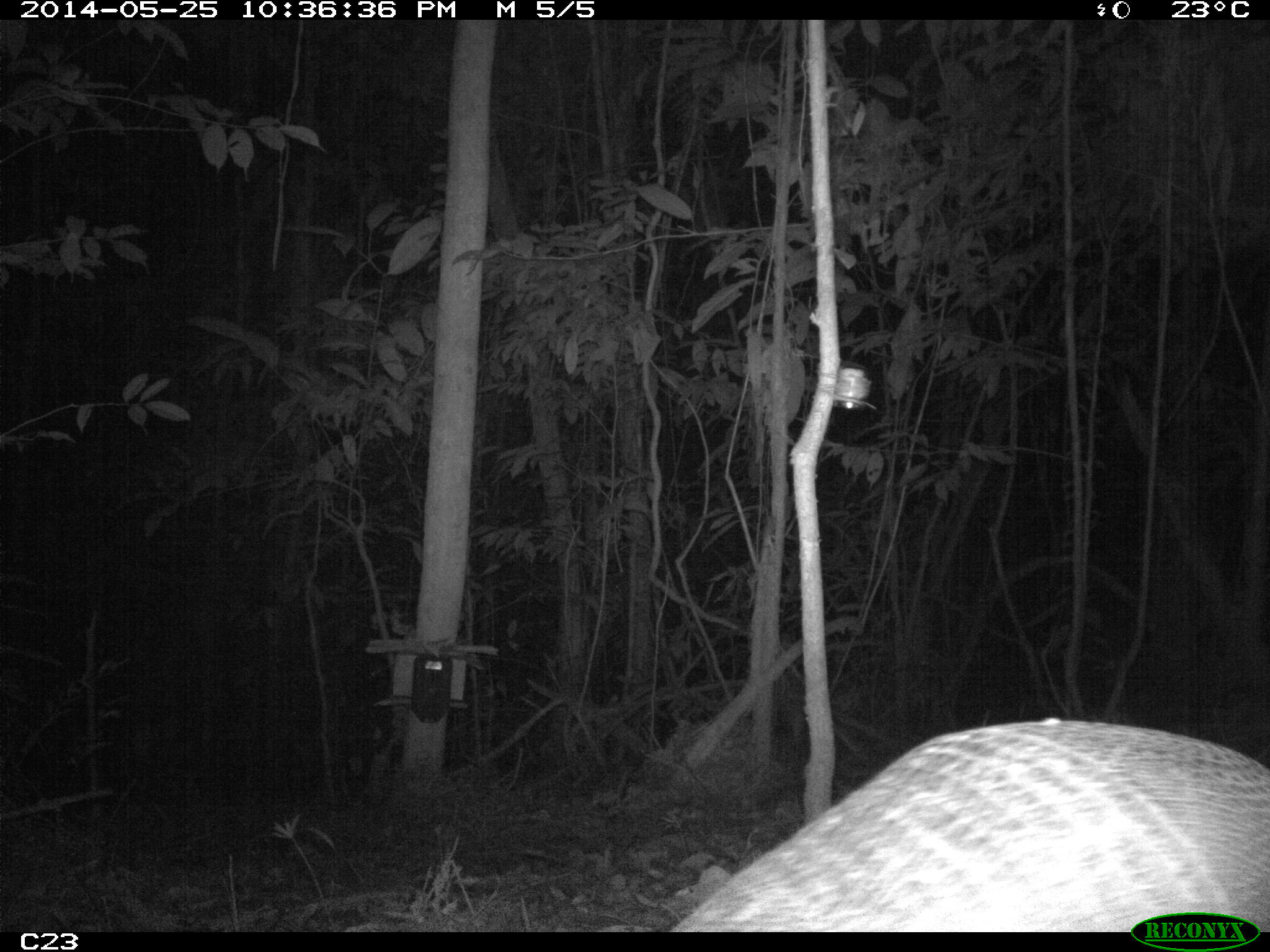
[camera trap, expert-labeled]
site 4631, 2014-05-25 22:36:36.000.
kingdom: Animalia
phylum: Chordata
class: Mammalia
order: Cingulata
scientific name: Cingulata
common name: armadillo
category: unknown armadillo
Unknown armadillo (armadillo) (Cingulata), count 1, age adult, sex male.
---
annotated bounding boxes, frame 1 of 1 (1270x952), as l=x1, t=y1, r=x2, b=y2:
unknown armadillo: l=672, t=718, r=1270, b=932